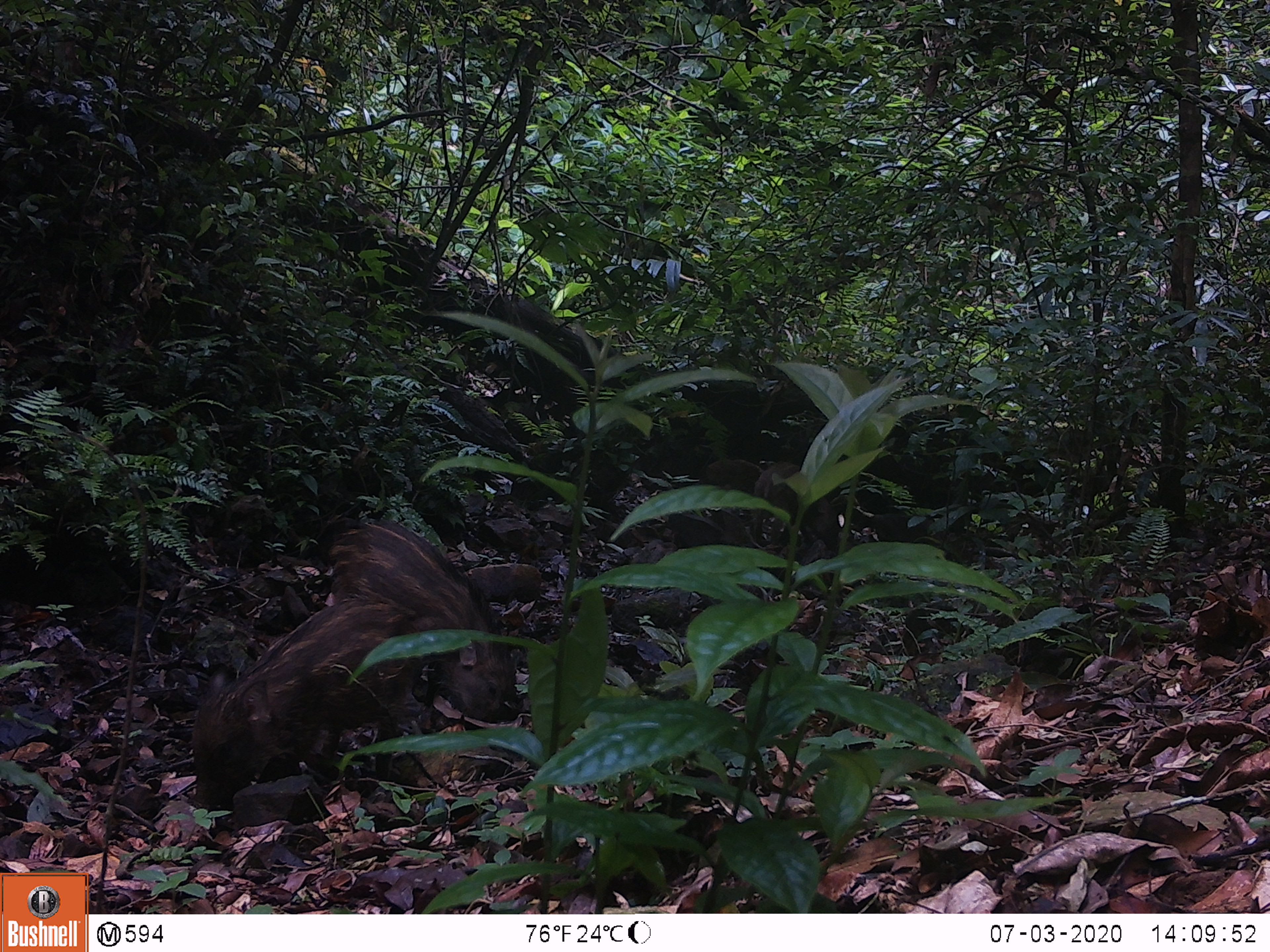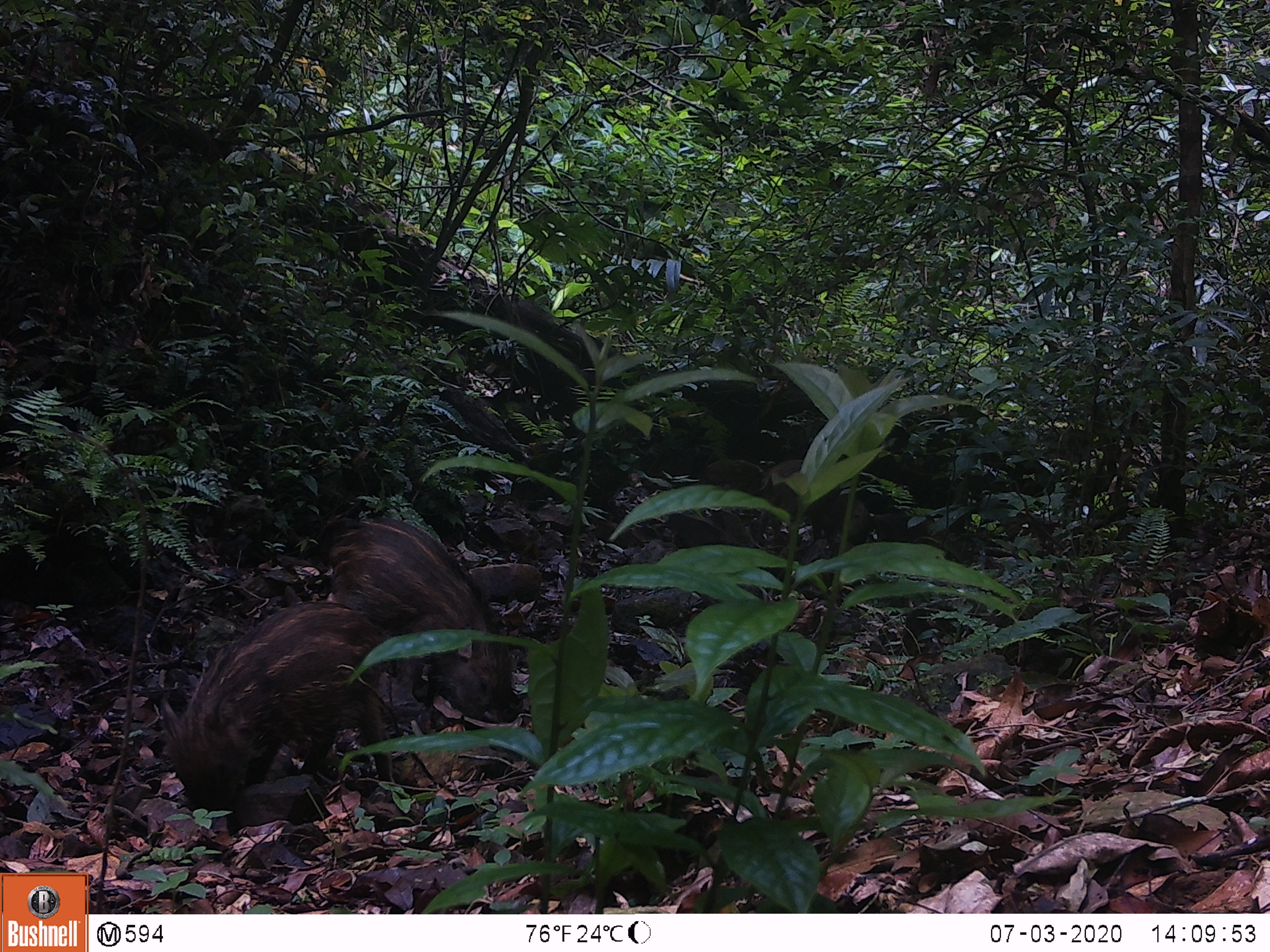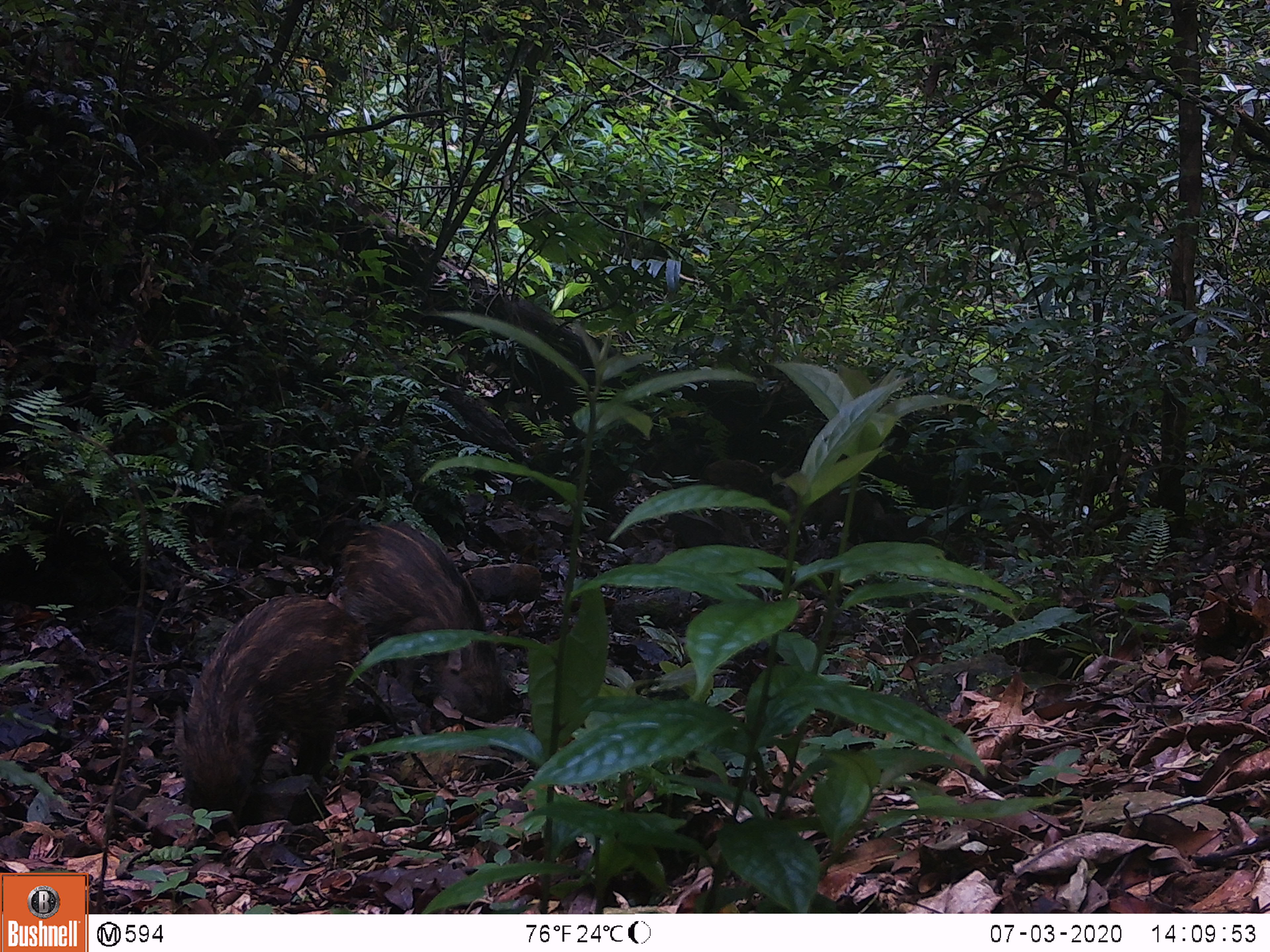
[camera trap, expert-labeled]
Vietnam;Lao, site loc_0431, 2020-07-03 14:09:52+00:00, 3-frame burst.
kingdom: Animalia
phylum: Chordata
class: Mammalia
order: Artiodactyla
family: Suidae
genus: Sus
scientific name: Sus scrofa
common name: eurasian wild pig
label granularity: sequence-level